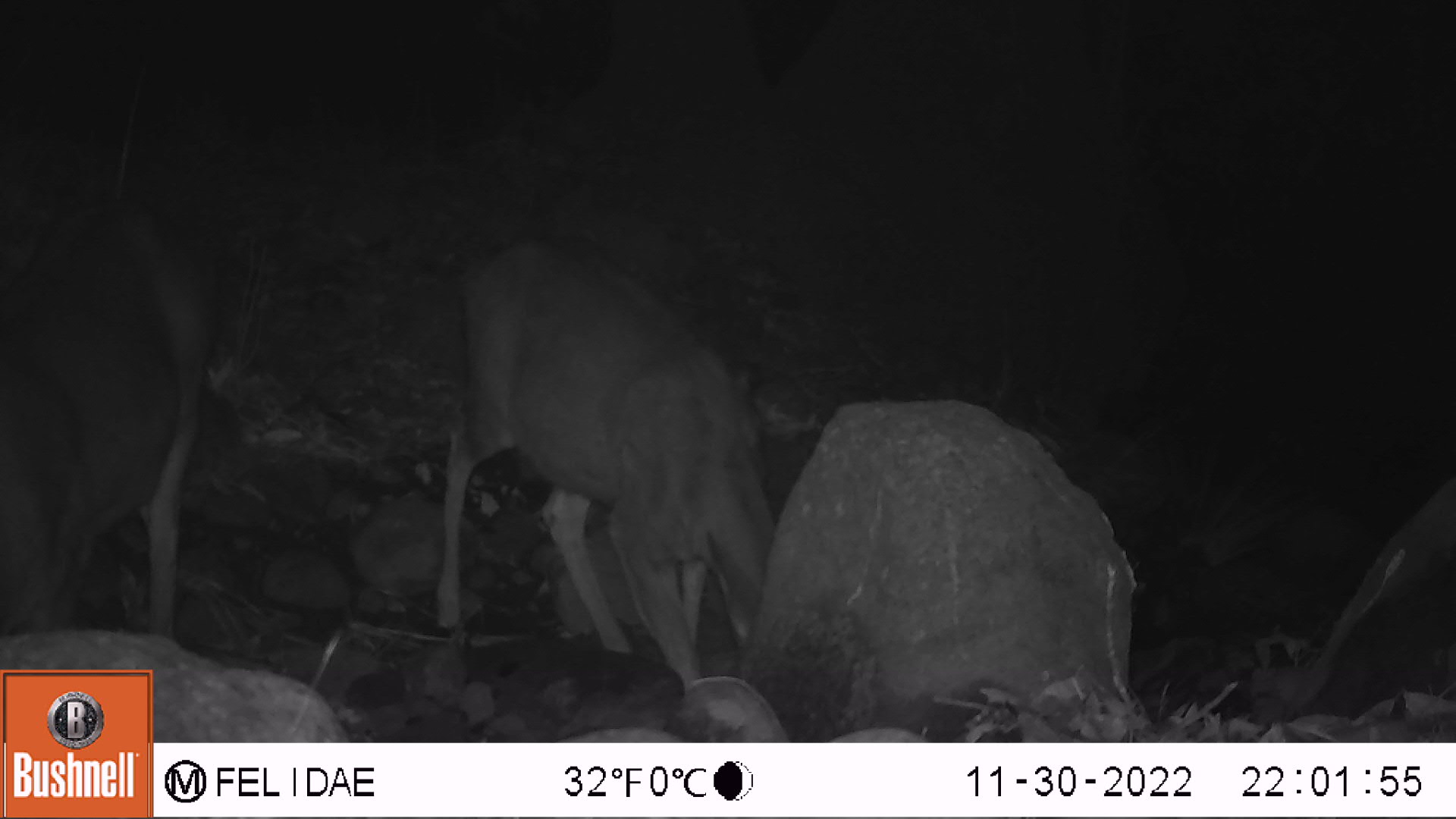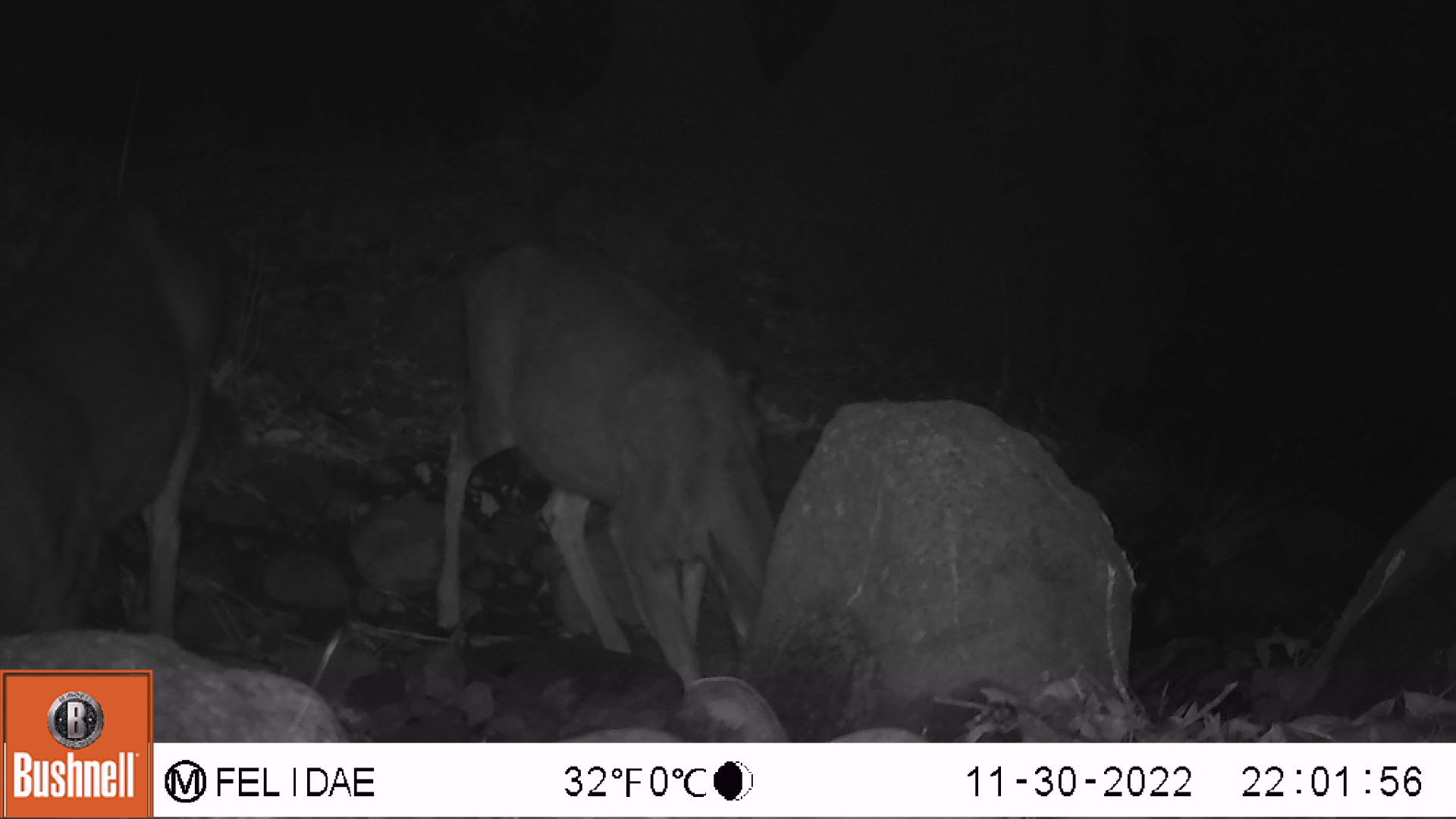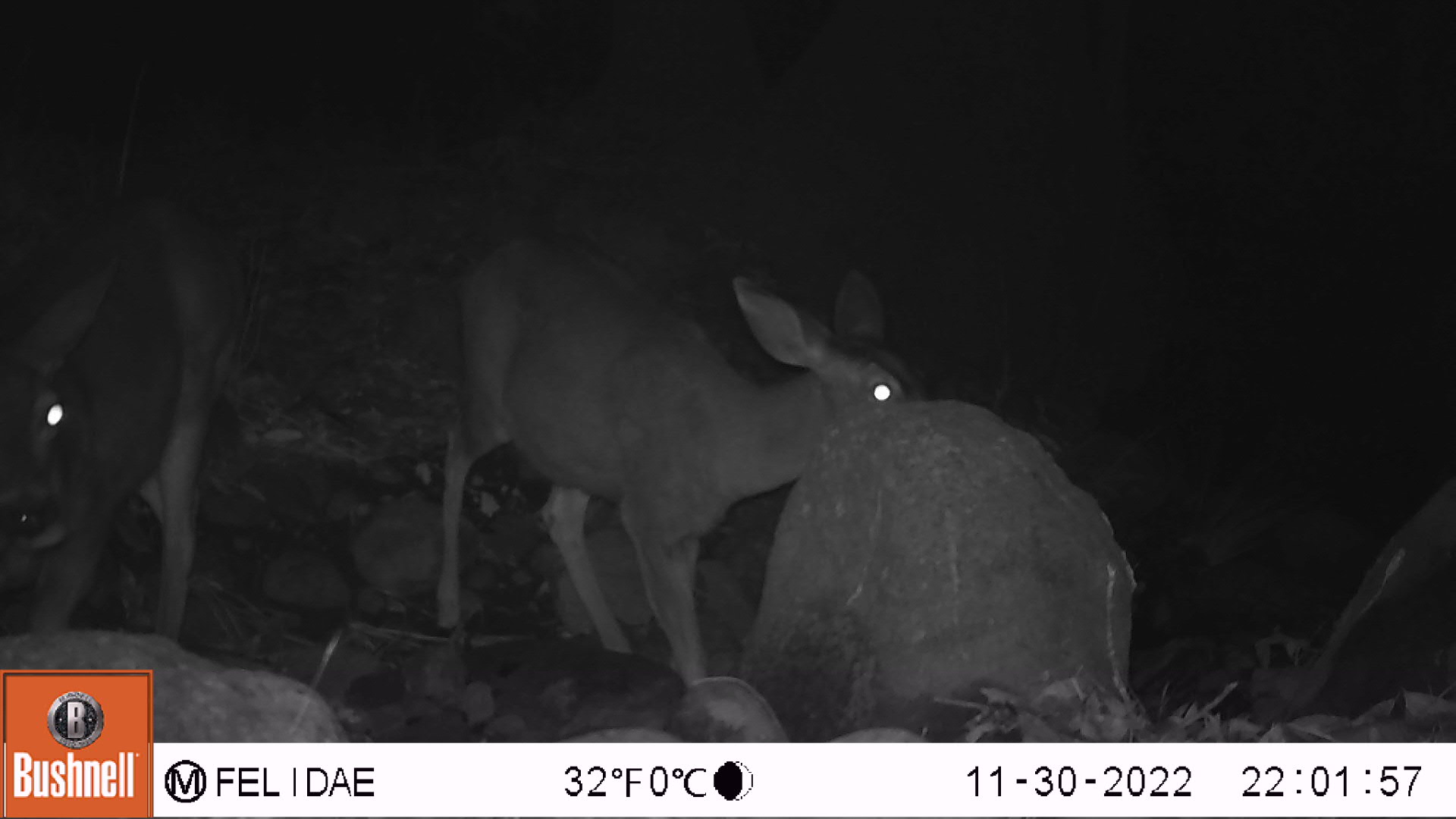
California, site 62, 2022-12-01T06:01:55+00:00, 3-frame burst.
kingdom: Animalia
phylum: Chordata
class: Mammalia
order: Artiodactyla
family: Cervidae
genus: Odocoileus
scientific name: Odocoileus hemionus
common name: mule deer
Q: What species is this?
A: Mule deer (Odocoileus hemionus).